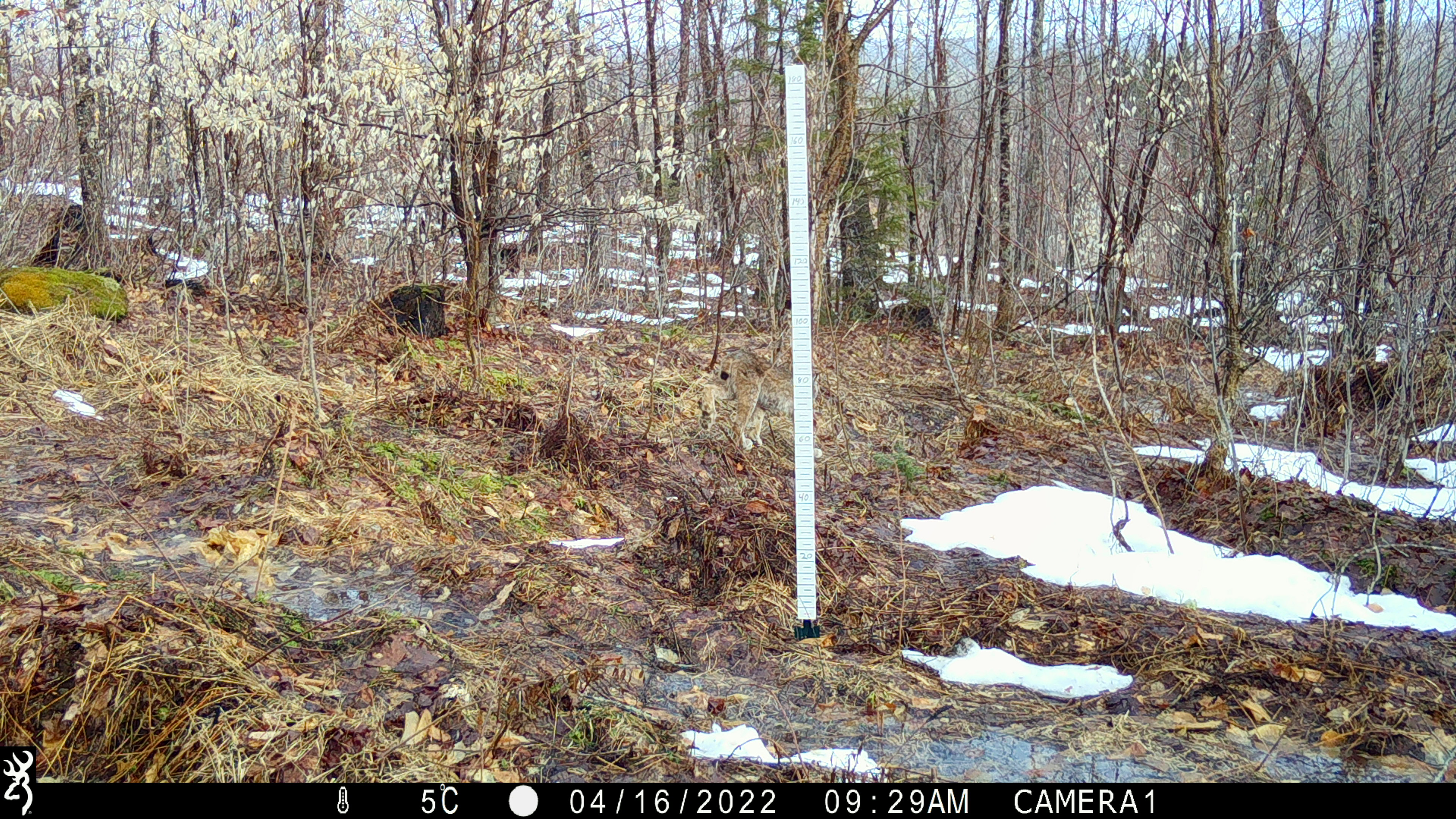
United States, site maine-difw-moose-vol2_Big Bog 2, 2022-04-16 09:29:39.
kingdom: Animalia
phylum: Chordata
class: Mammalia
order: Carnivora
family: Felidae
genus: Lynx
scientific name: Lynx canadensis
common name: canada lynx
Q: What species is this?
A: Canada lynx (Lynx canadensis).